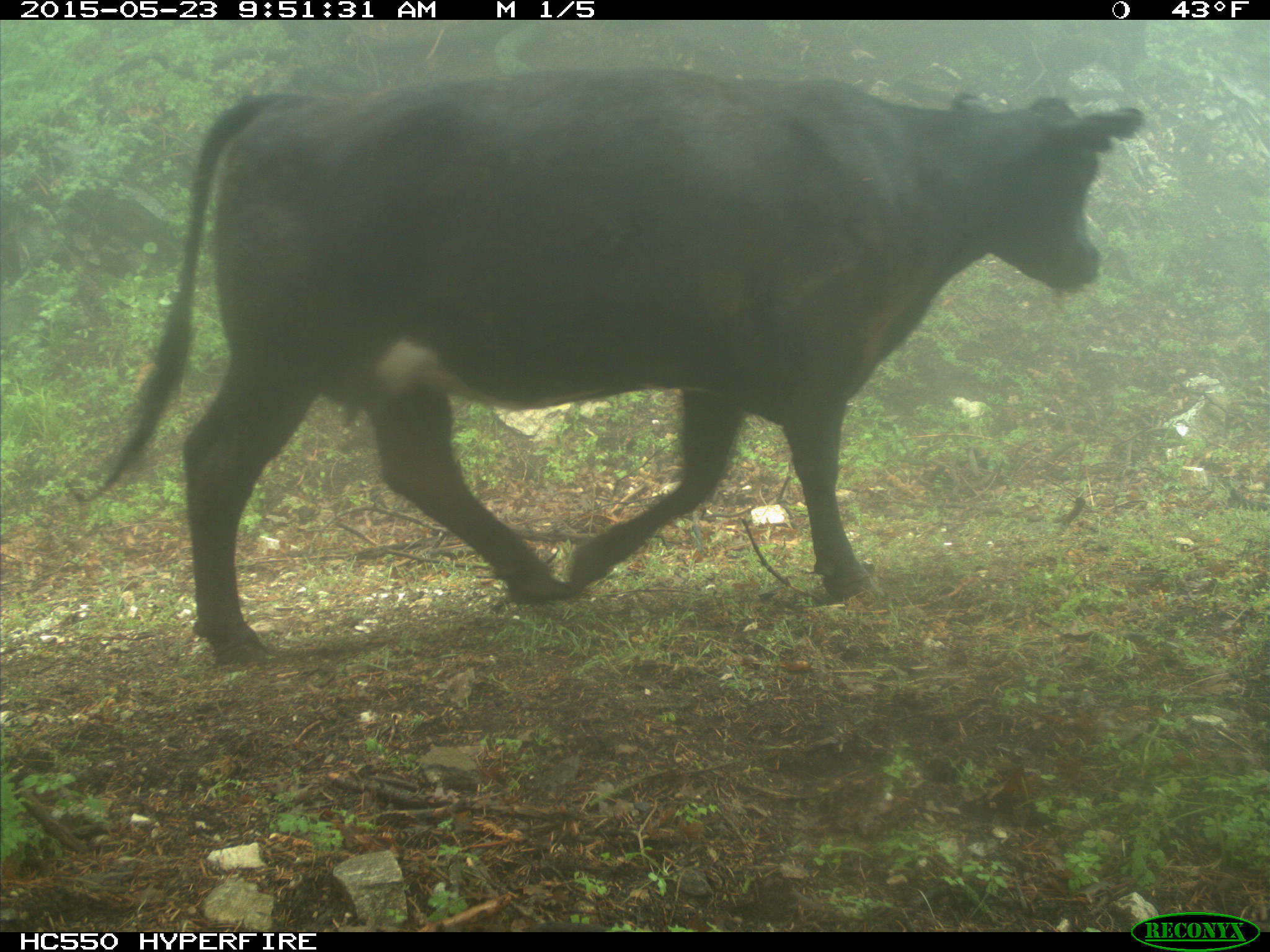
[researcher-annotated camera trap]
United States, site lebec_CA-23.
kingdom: Animalia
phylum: Chordata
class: Mammalia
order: Artiodactyla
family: Bovidae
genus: Bos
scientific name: Bos taurus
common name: domestic cow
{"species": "Bos taurus (domestic cow)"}